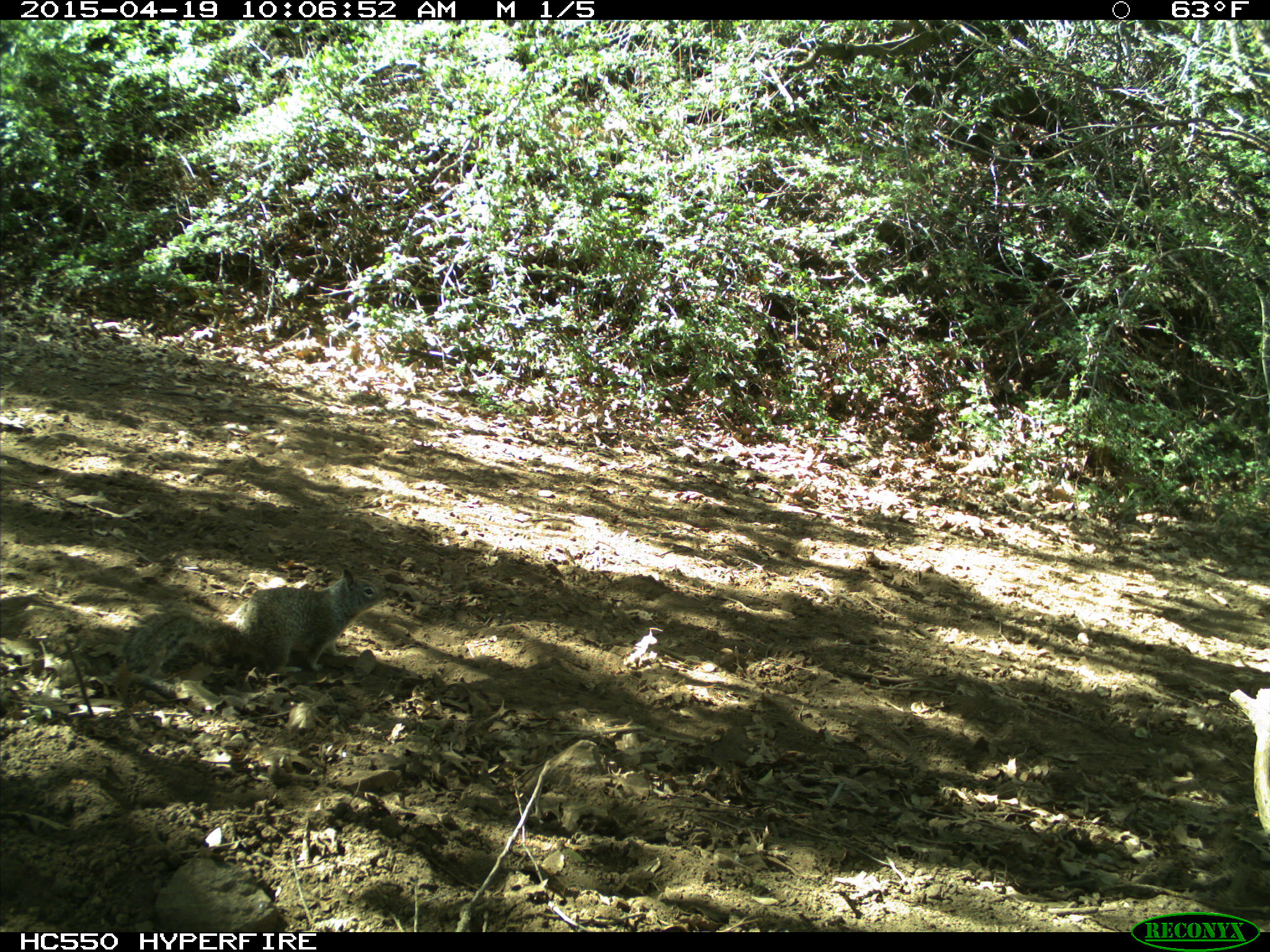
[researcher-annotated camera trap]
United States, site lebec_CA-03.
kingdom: Animalia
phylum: Chordata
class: Mammalia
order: Rodentia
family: Sciuridae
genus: Otospermophilus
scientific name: Otospermophilus beecheyi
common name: california ground squirrel